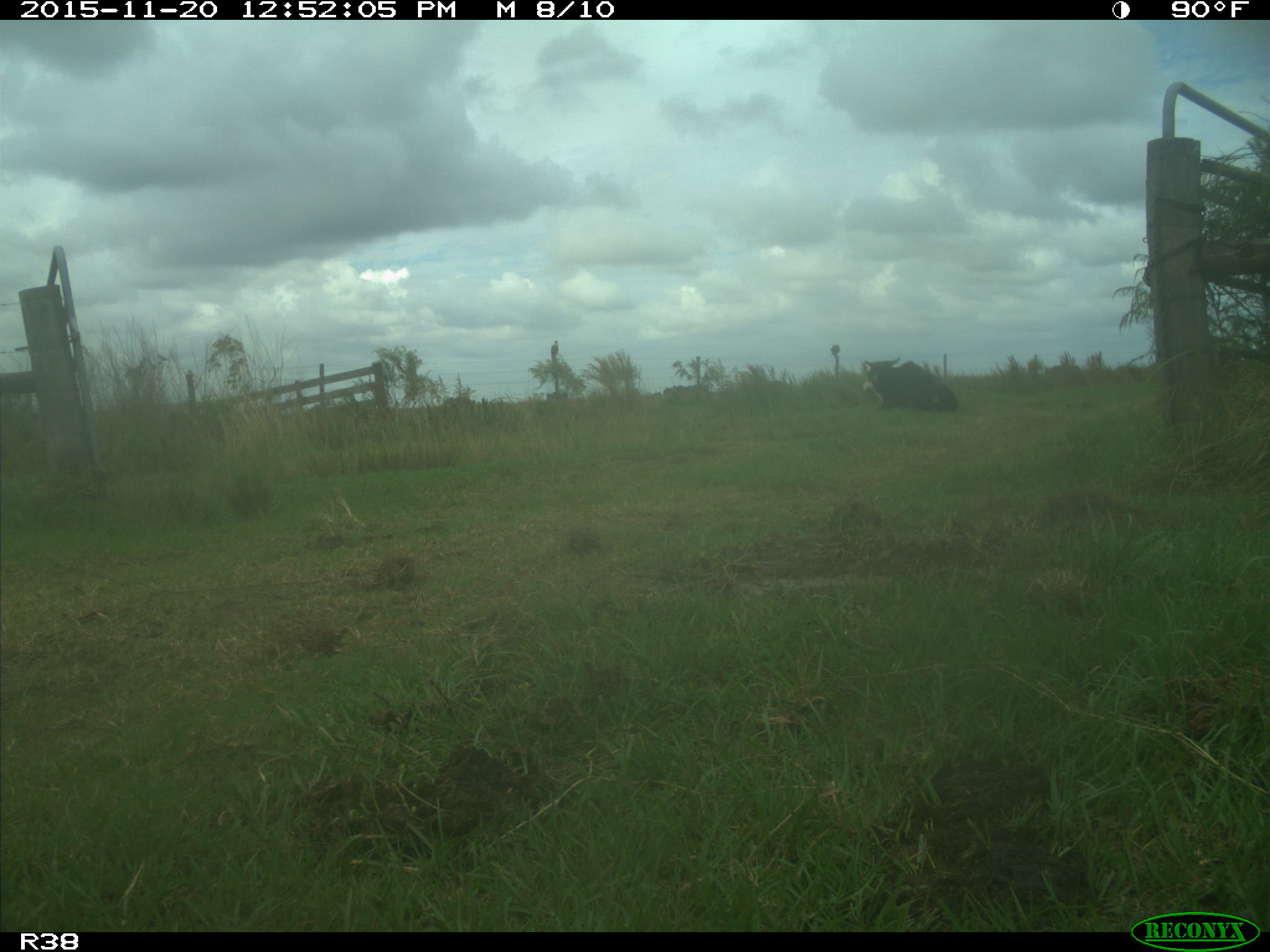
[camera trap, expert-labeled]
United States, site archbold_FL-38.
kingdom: Animalia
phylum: Chordata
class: Mammalia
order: Artiodactyla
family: Bovidae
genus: Bos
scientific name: Bos taurus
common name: domestic cow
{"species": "Bos taurus (domestic cow)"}